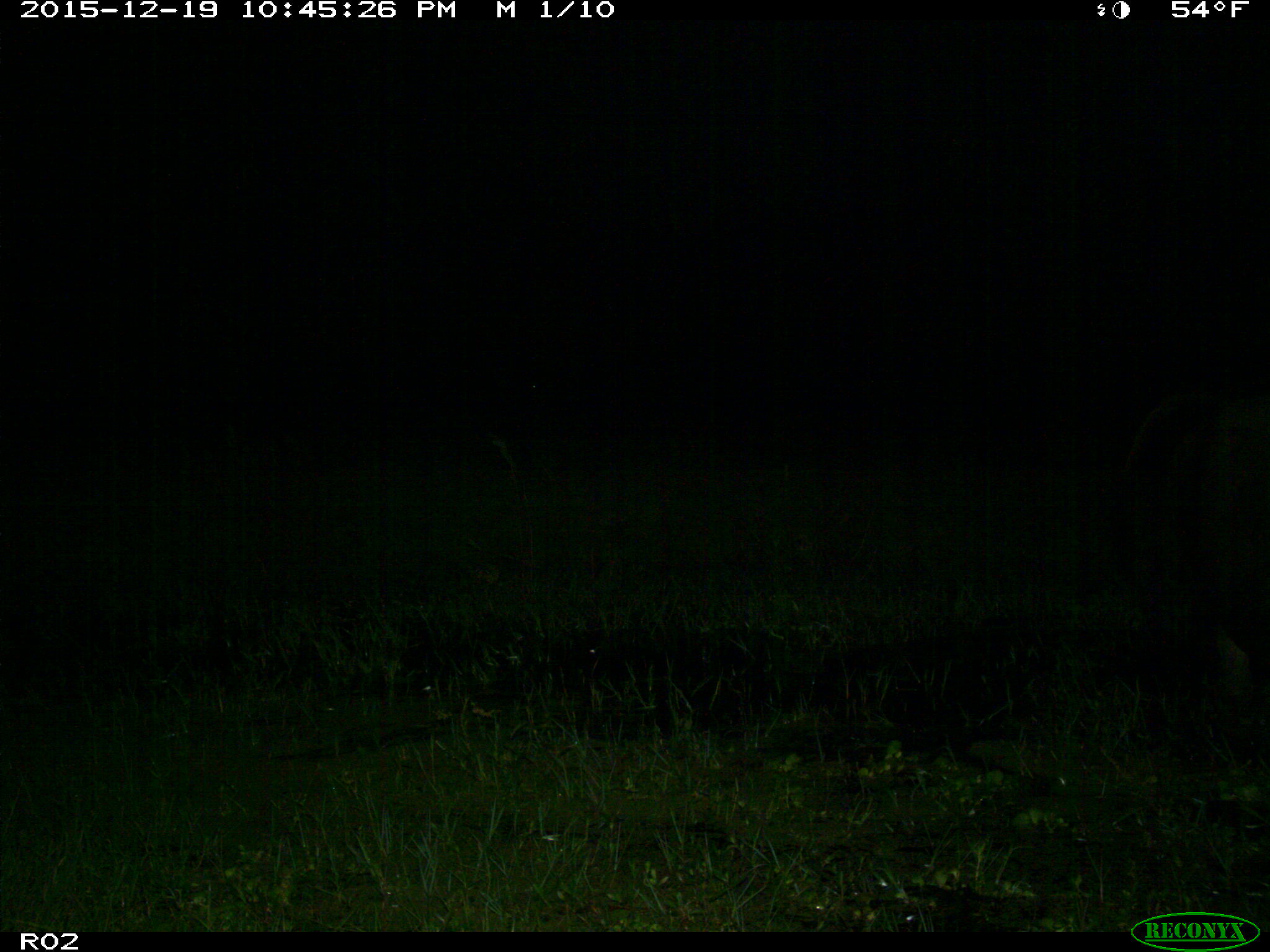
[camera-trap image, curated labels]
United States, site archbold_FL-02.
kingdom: Animalia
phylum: Chordata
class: Mammalia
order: Artiodactyla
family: Bovidae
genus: Bos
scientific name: Bos taurus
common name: domestic cow